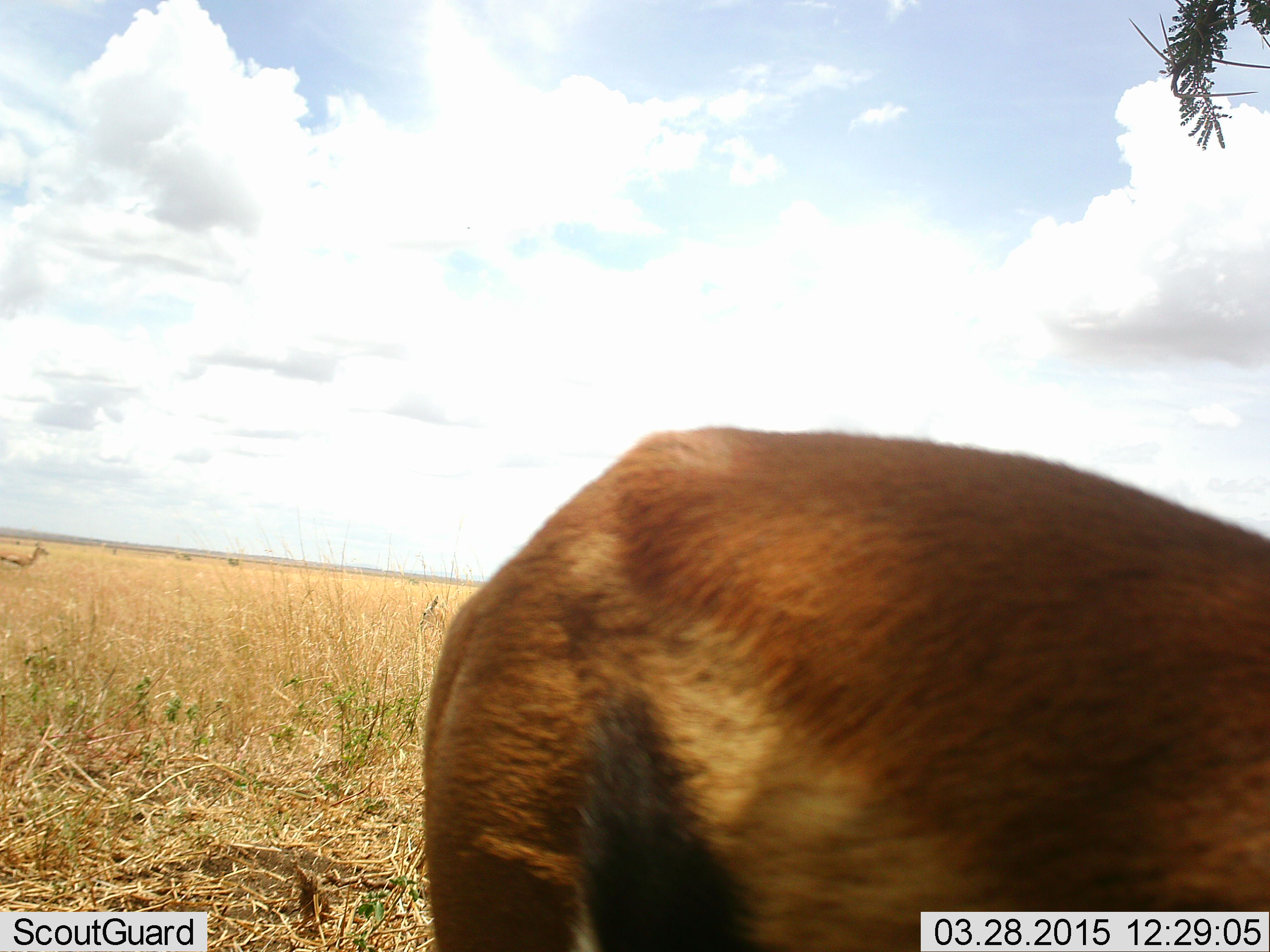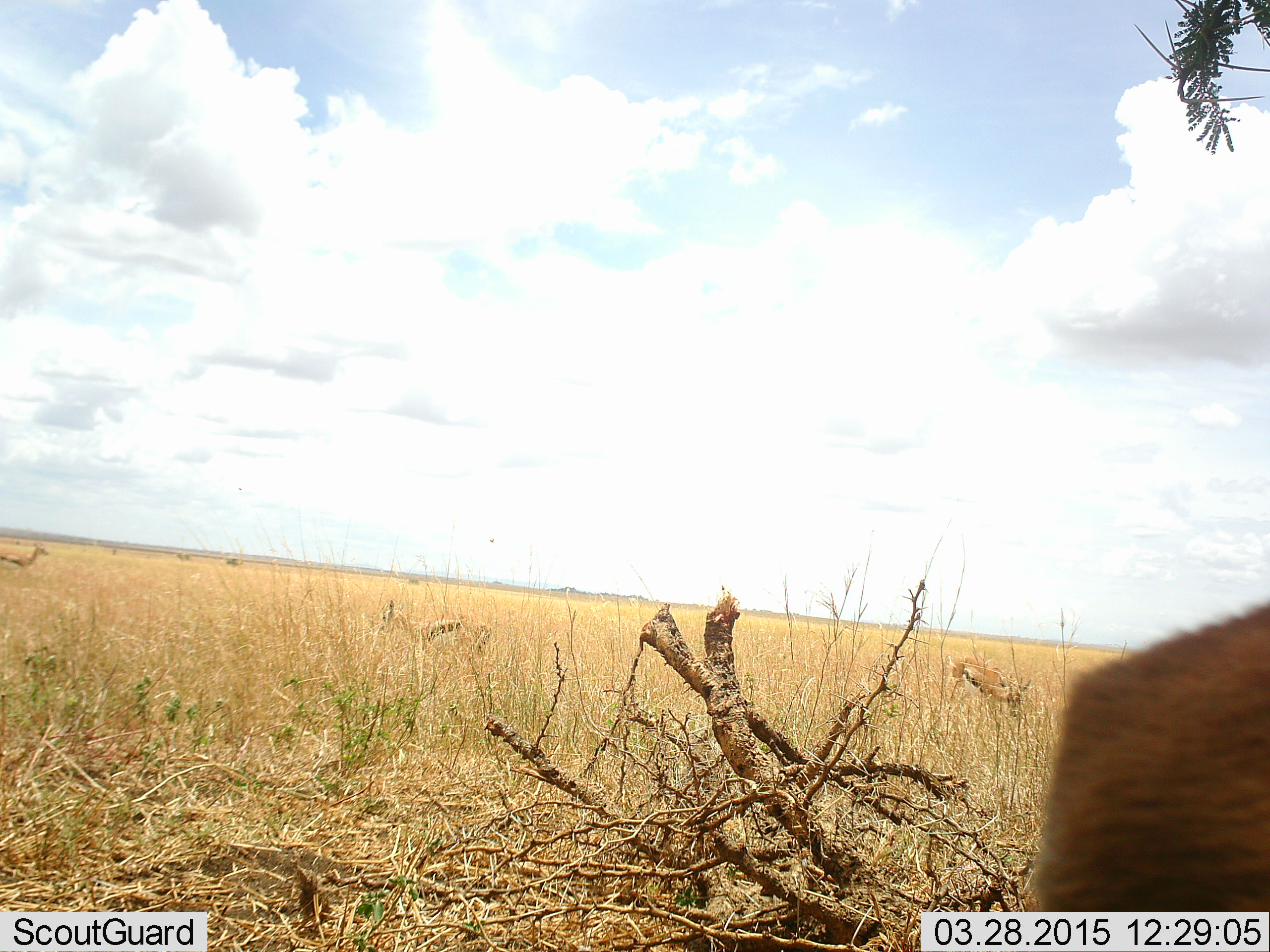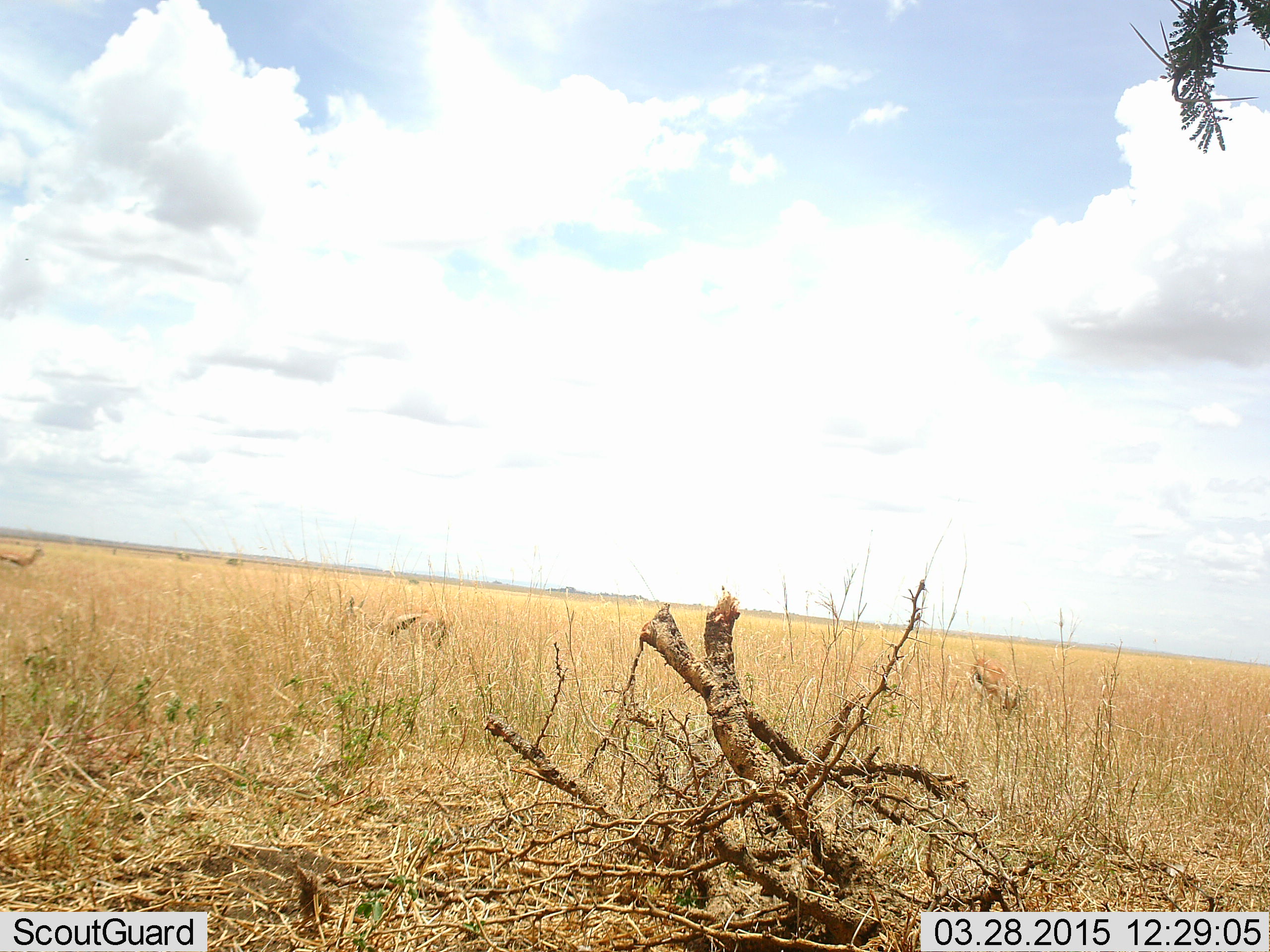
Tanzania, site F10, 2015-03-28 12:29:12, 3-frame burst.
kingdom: Animalia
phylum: Chordata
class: Mammalia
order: Artiodactyla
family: Bovidae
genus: Eudorcas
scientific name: Eudorcas thomsonii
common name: thomson's gazelle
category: gazellethomsons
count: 4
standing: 80%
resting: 0%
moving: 80%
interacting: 0%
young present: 0%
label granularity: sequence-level